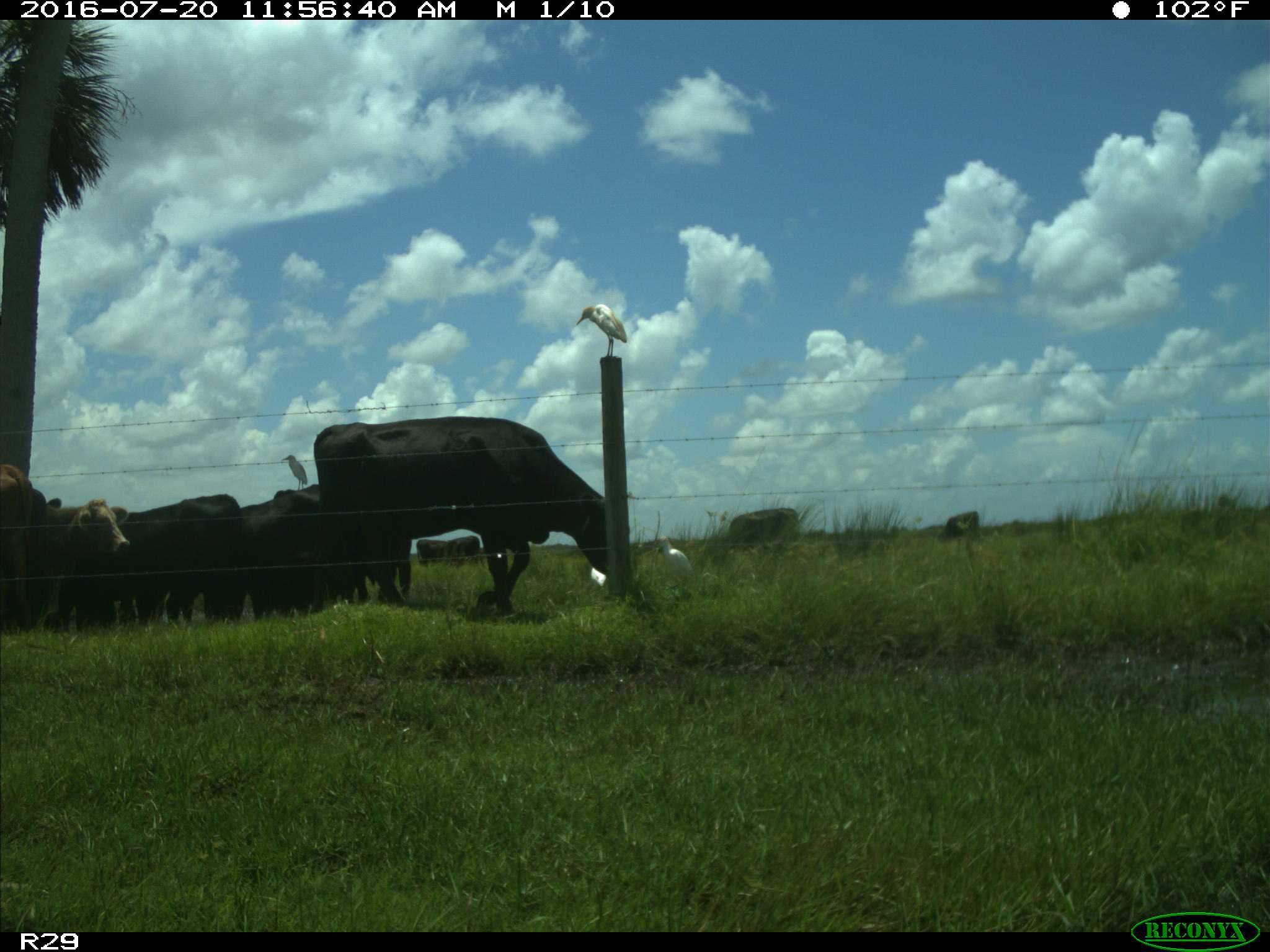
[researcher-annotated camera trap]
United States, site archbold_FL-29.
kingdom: Animalia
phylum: Chordata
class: Mammalia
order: Artiodactyla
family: Bovidae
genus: Bos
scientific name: Bos taurus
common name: domestic cow